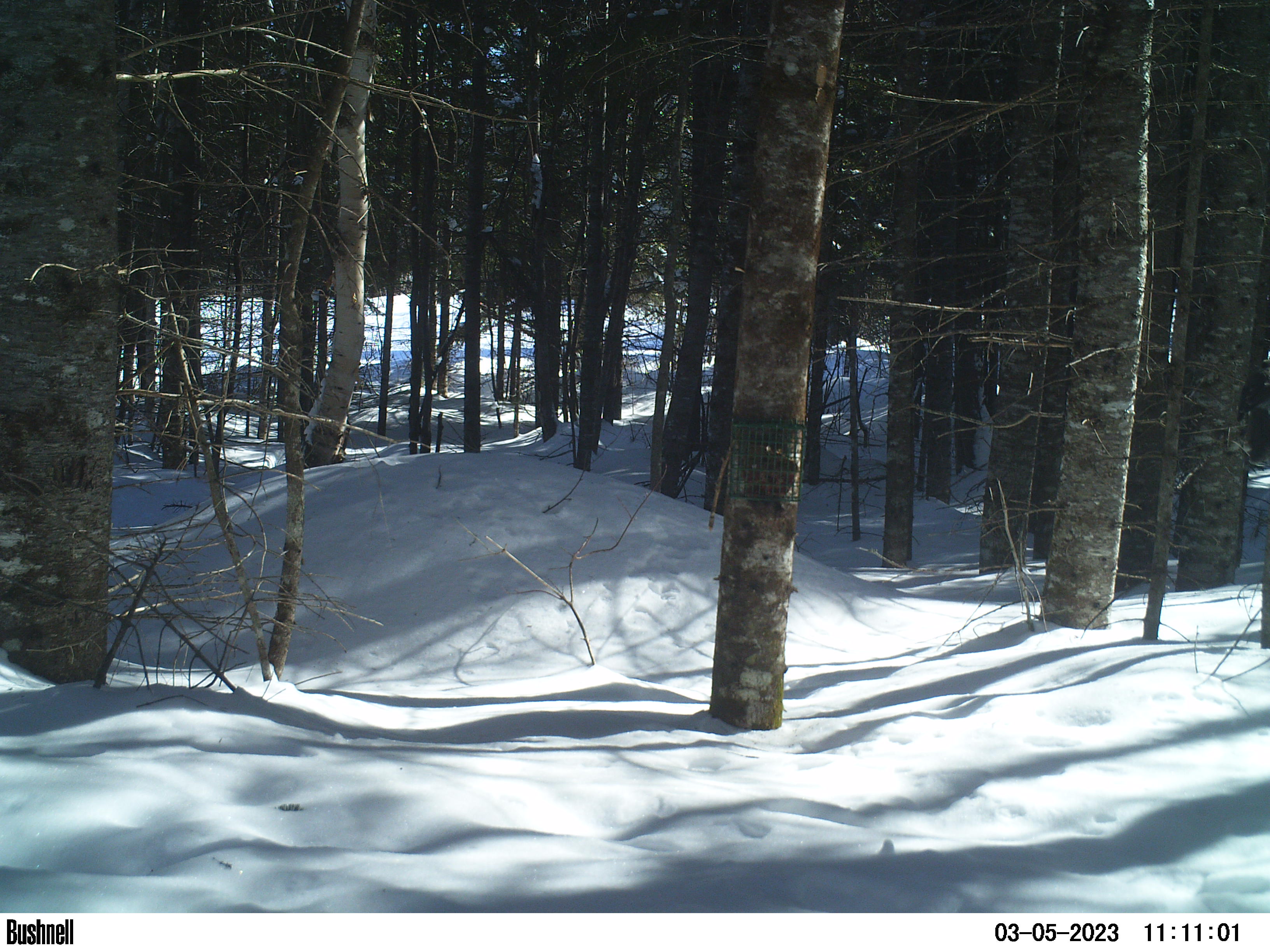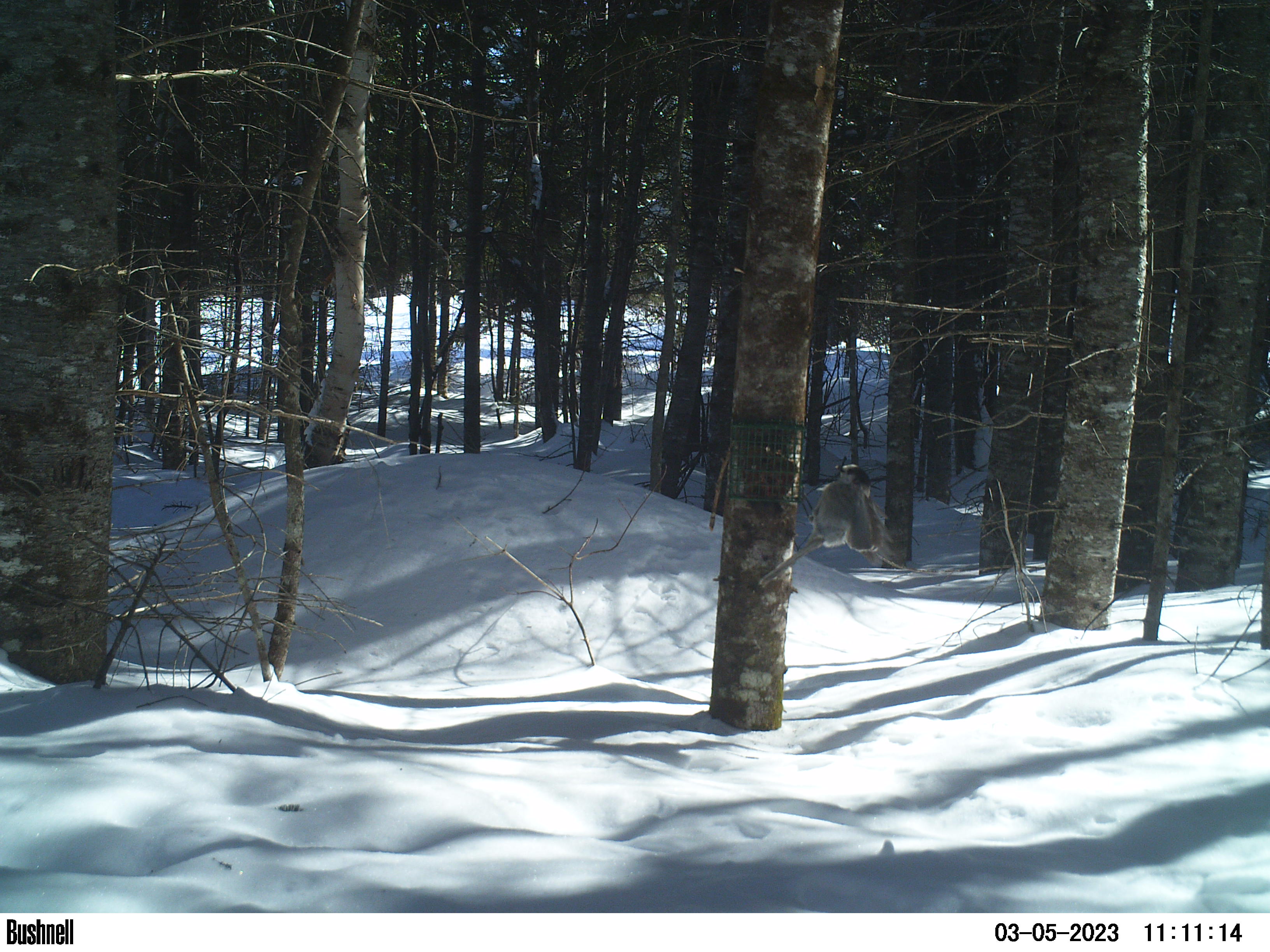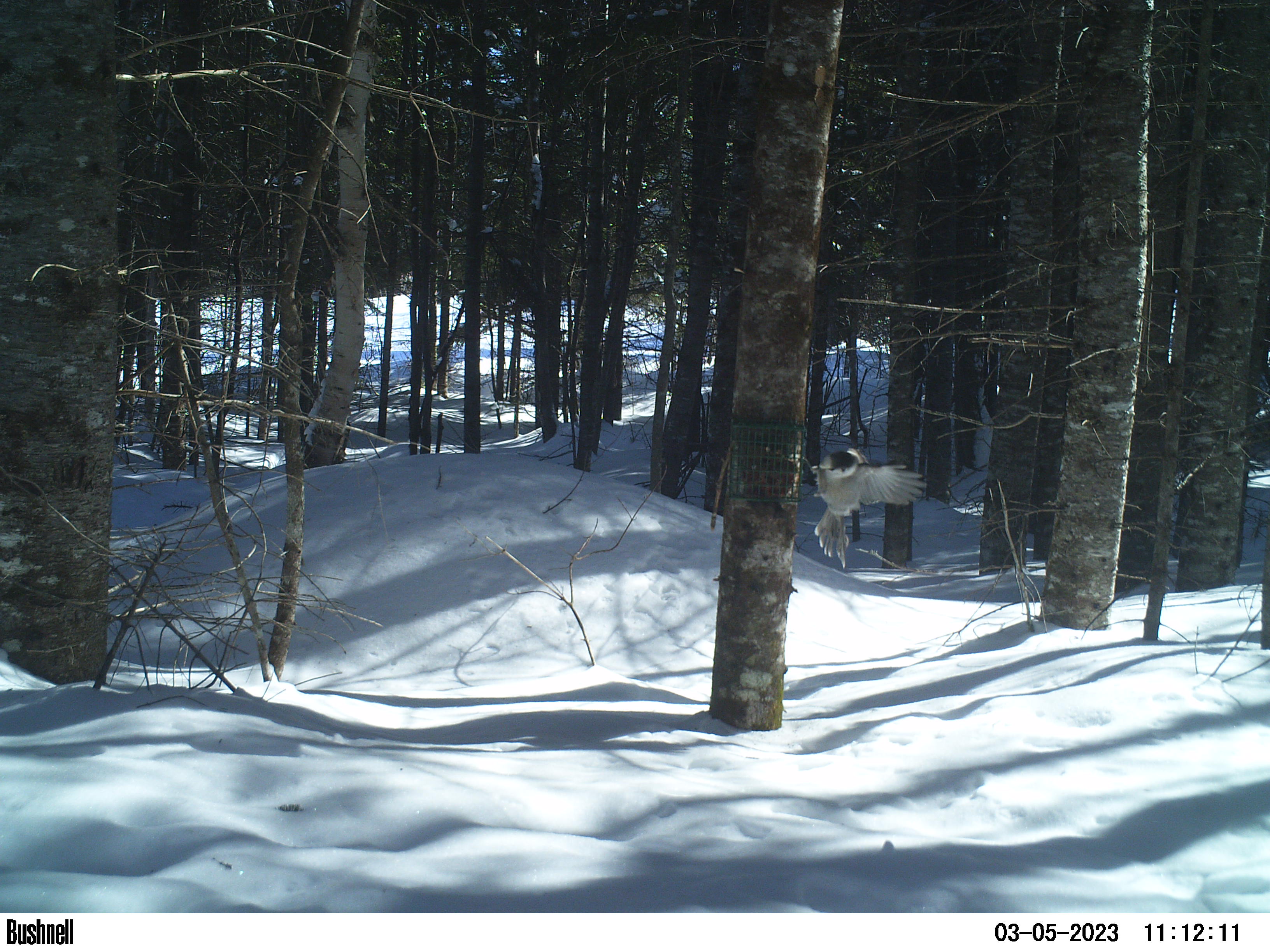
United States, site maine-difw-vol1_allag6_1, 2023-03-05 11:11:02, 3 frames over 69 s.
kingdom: Animalia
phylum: Chordata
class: Aves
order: Passeriformes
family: Corvidae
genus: Perisoreus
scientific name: Perisoreus canadensis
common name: canada jay